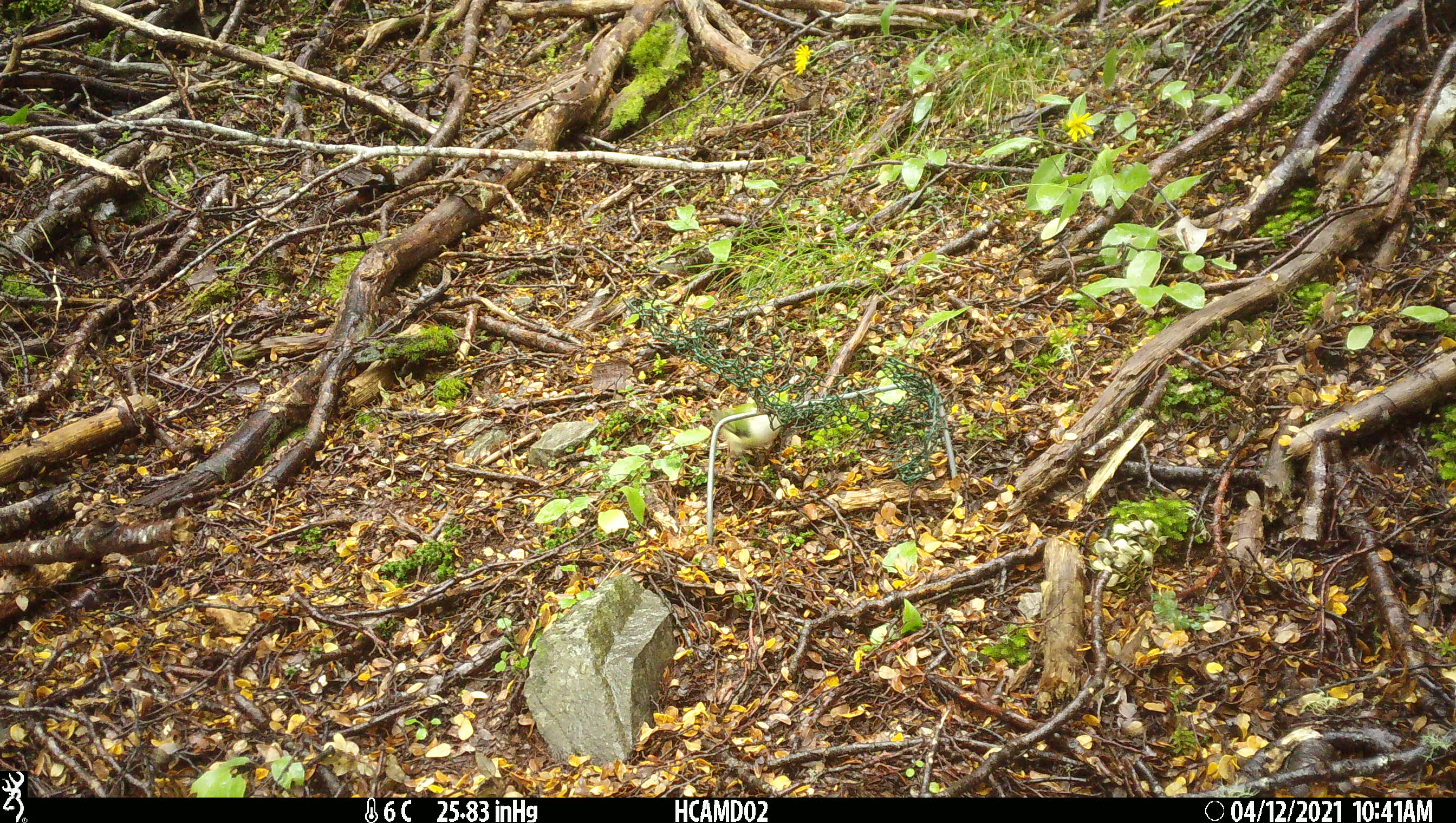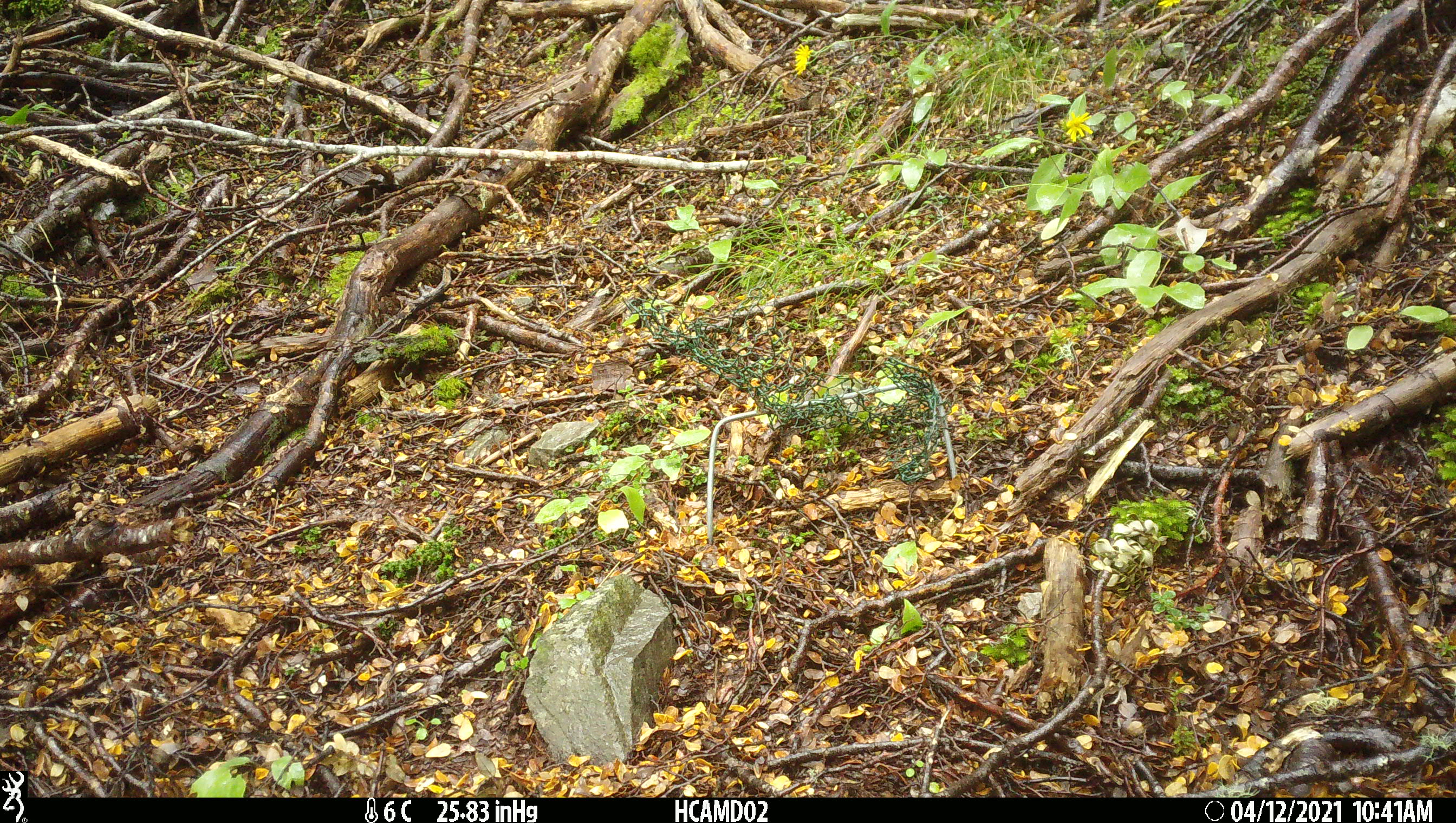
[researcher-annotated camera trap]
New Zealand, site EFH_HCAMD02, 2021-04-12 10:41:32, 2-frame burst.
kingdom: Animalia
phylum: Chordata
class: Aves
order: Passeriformes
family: Acanthisittidae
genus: Acanthisitta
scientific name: Acanthisitta chloris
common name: rifleman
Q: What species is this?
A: Rifleman (Acanthisitta chloris).